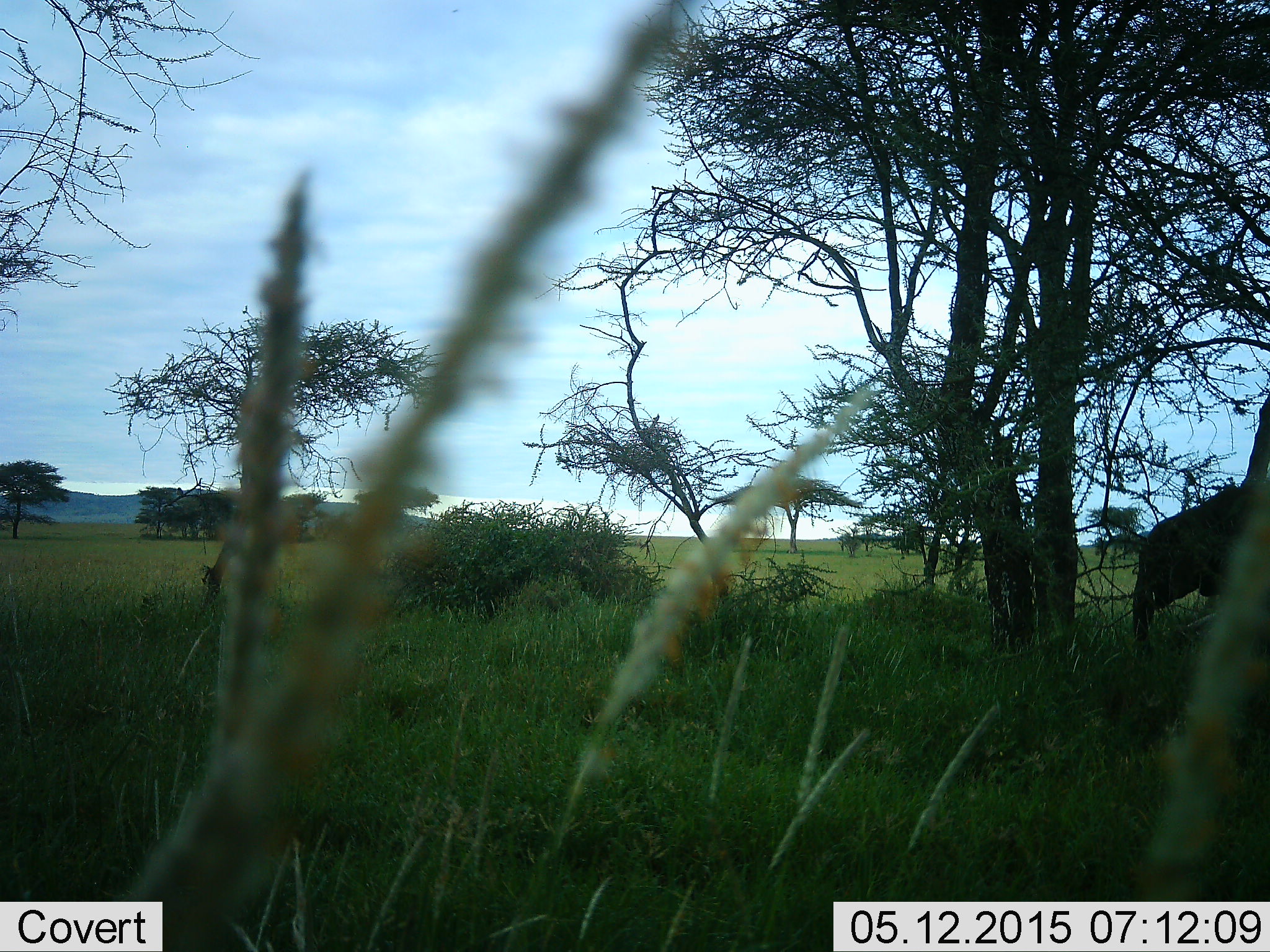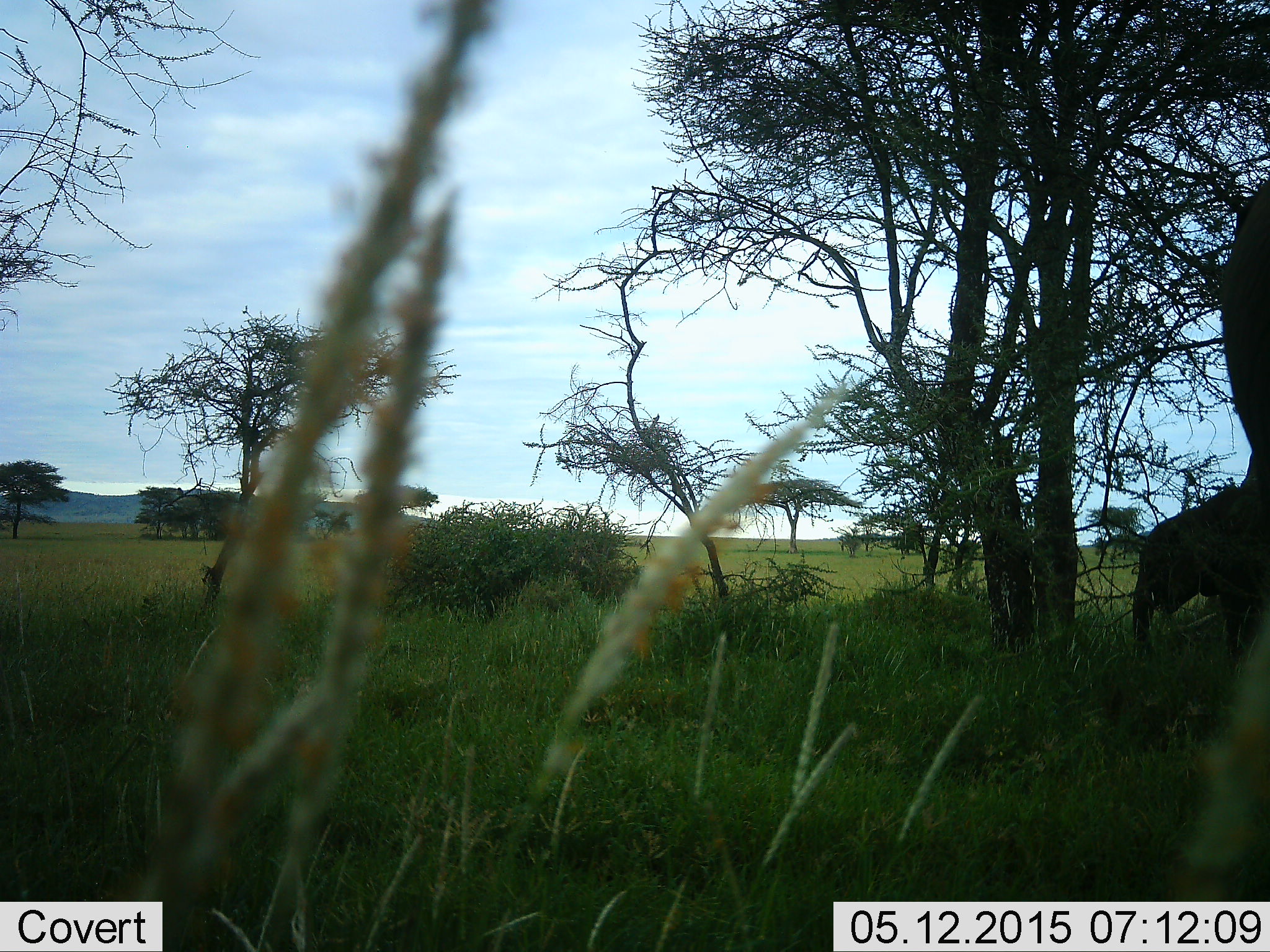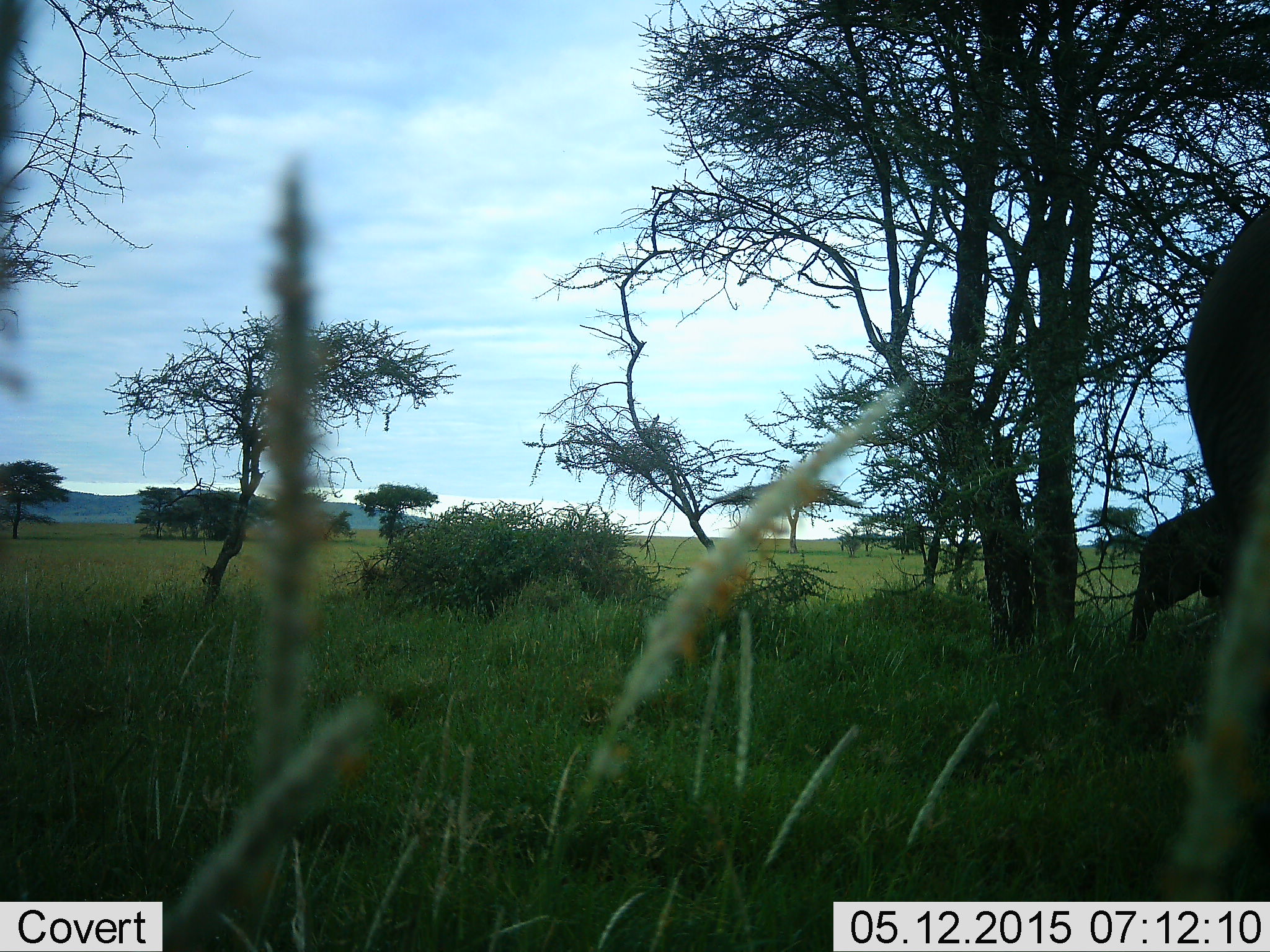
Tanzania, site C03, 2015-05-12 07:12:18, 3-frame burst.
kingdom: Animalia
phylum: Chordata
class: Mammalia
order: Proboscidea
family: Elephantidae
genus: Loxodonta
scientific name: Loxodonta africana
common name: african bush elephant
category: elephant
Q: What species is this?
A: Elephant (african bush elephant) (Loxodonta africana).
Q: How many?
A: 2.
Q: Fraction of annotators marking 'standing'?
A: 56%.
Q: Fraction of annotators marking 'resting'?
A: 0%.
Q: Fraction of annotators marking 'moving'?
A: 22%.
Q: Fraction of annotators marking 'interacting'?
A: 0%.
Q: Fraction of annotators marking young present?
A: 67%.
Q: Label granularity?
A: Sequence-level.